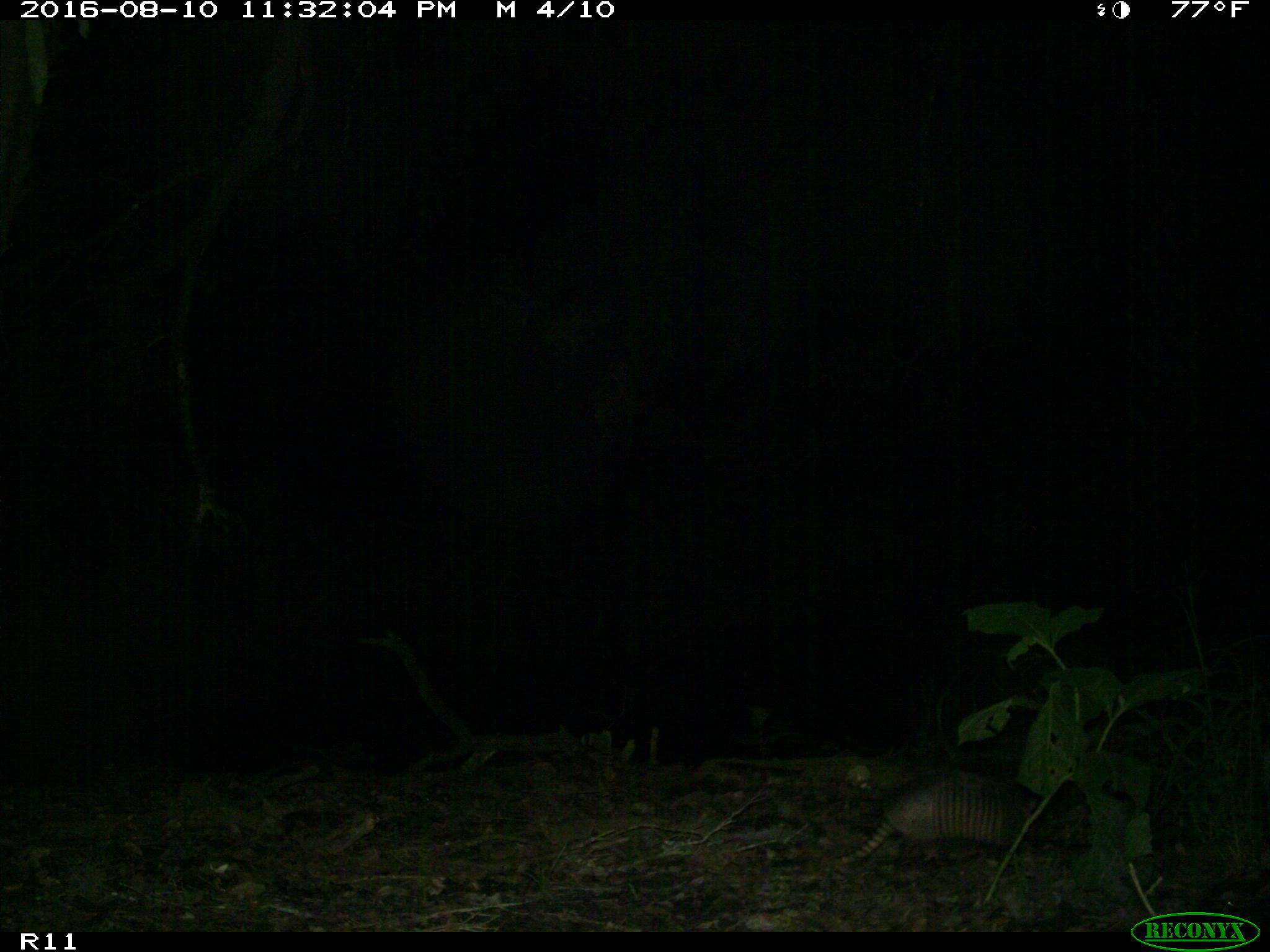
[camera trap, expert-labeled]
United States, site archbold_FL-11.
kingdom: Animalia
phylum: Chordata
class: Mammalia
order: Cingulata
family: Dasypodidae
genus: Dasypus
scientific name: Dasypus novemcinctus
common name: nine-banded armadillo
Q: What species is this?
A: Dasypus novemcinctus (nine-banded armadillo).